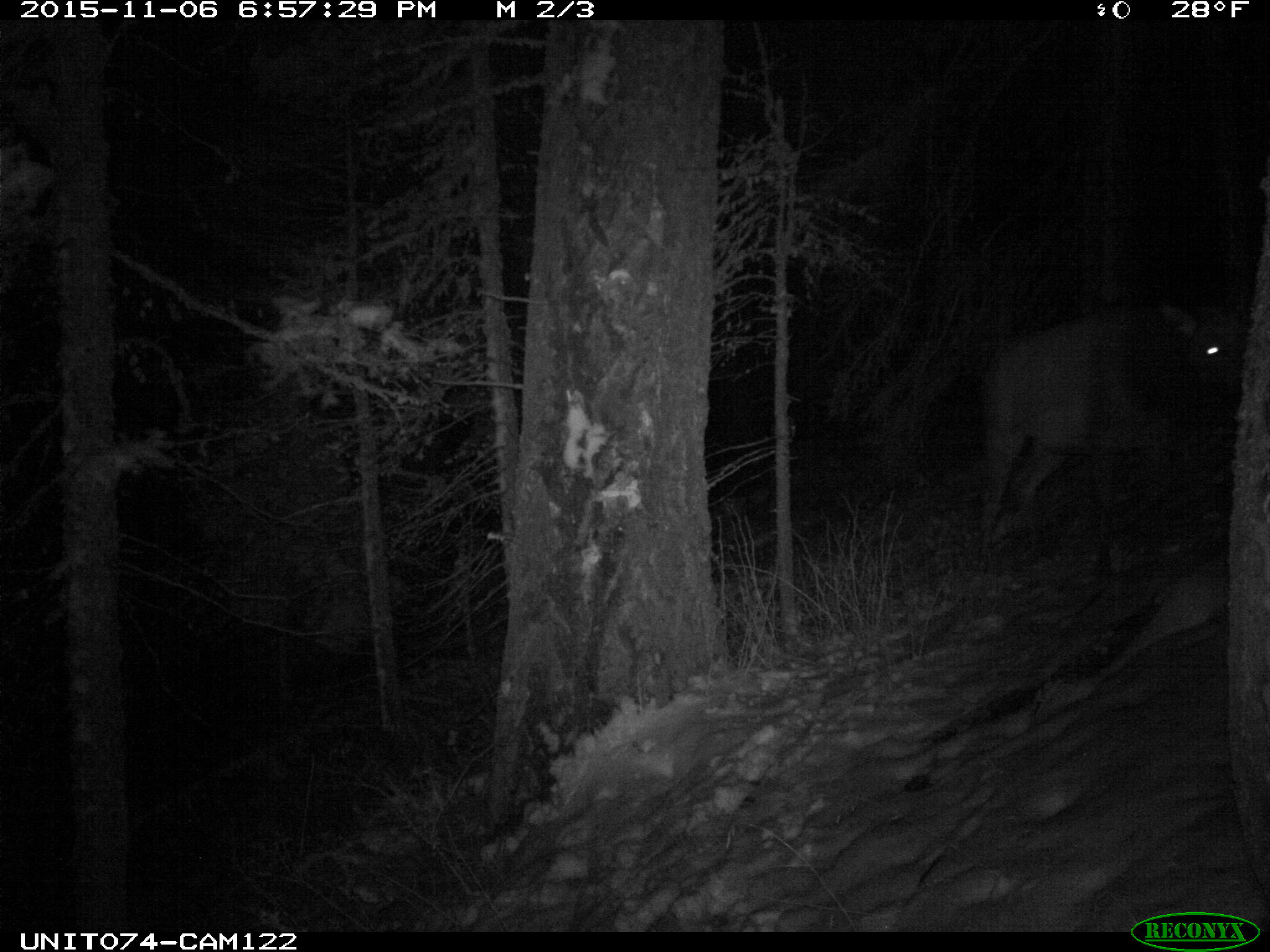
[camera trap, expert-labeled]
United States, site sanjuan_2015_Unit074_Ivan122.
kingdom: Animalia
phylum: Chordata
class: Mammalia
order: Artiodactyla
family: Cervidae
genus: Cervus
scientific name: Cervus elaphus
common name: red deer